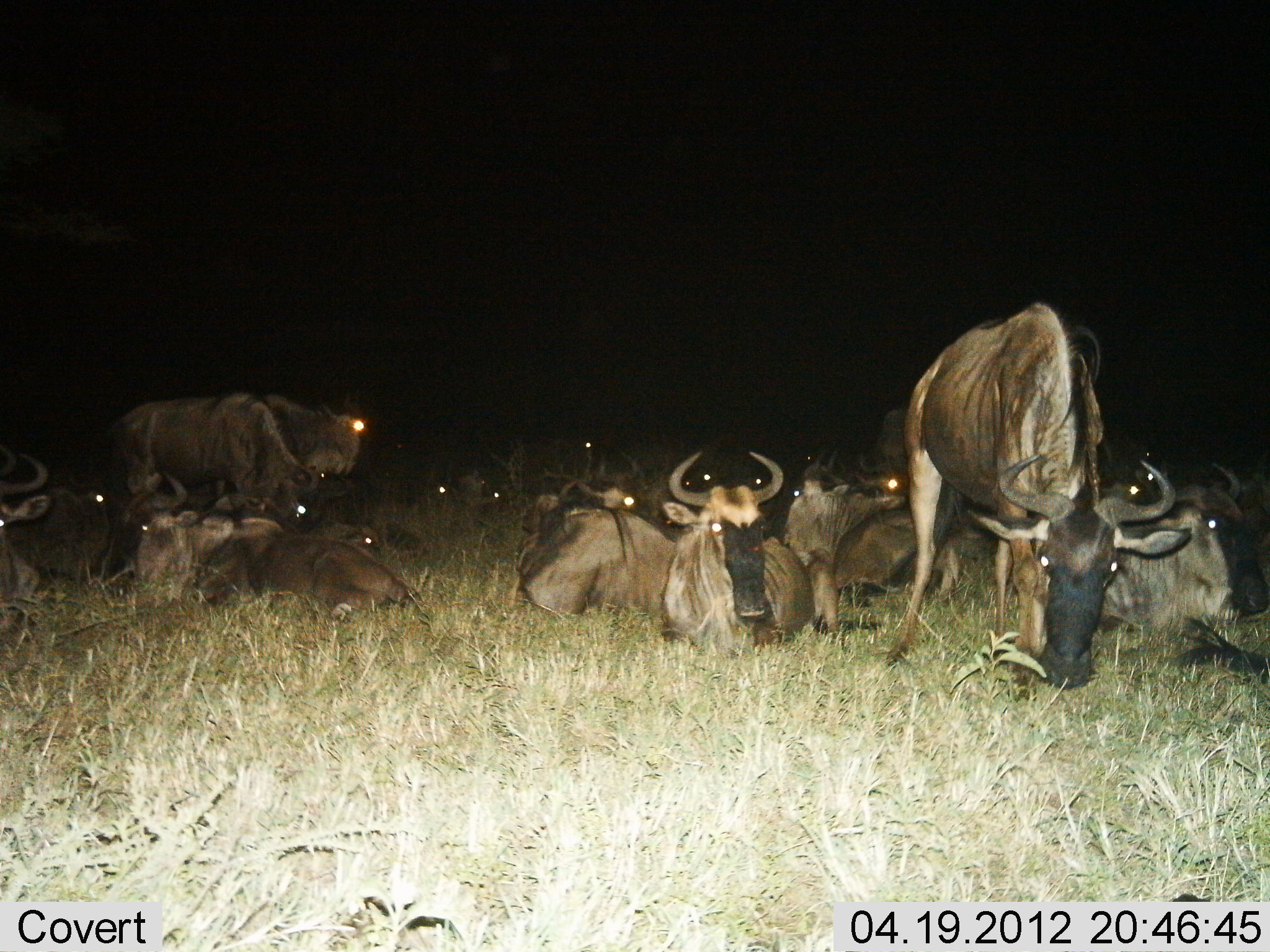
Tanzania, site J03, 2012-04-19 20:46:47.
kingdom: Animalia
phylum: Chordata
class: Mammalia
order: Artiodactyla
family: Bovidae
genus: Connochaetes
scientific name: Connochaetes taurinus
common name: blue wildebeest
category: wildebeest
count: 11-50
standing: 39%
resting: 100%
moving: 0%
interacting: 0%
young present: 0%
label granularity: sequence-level